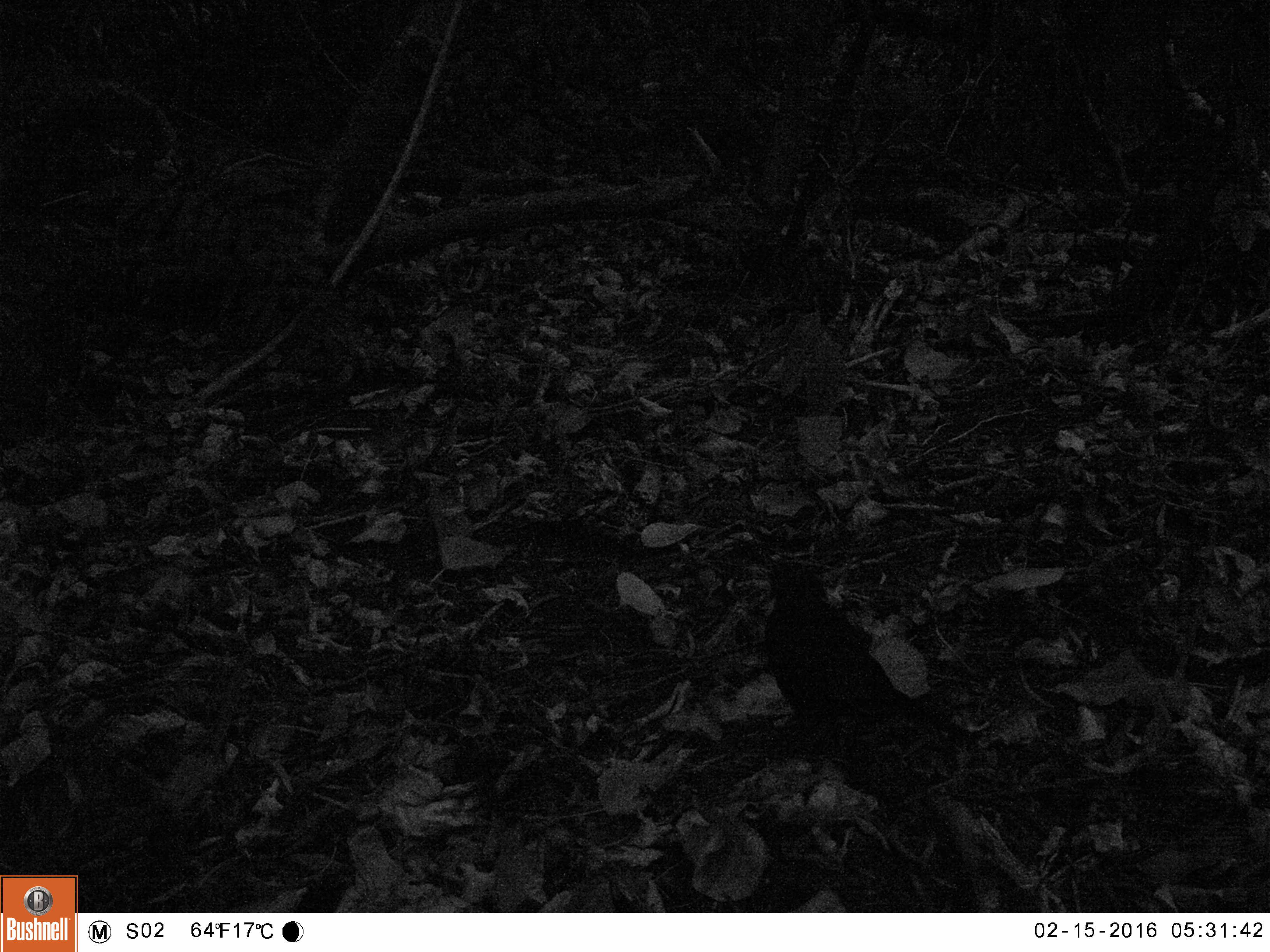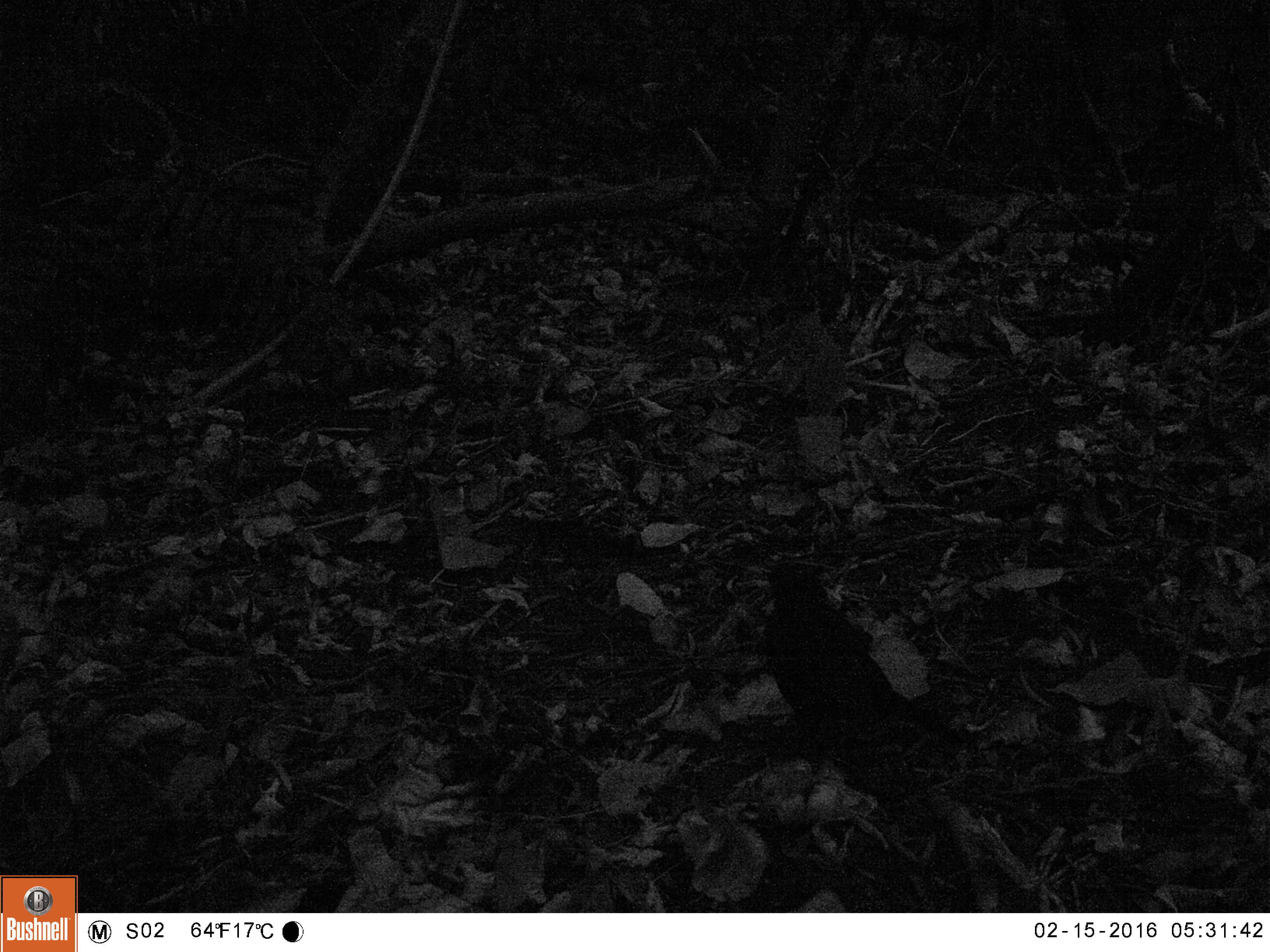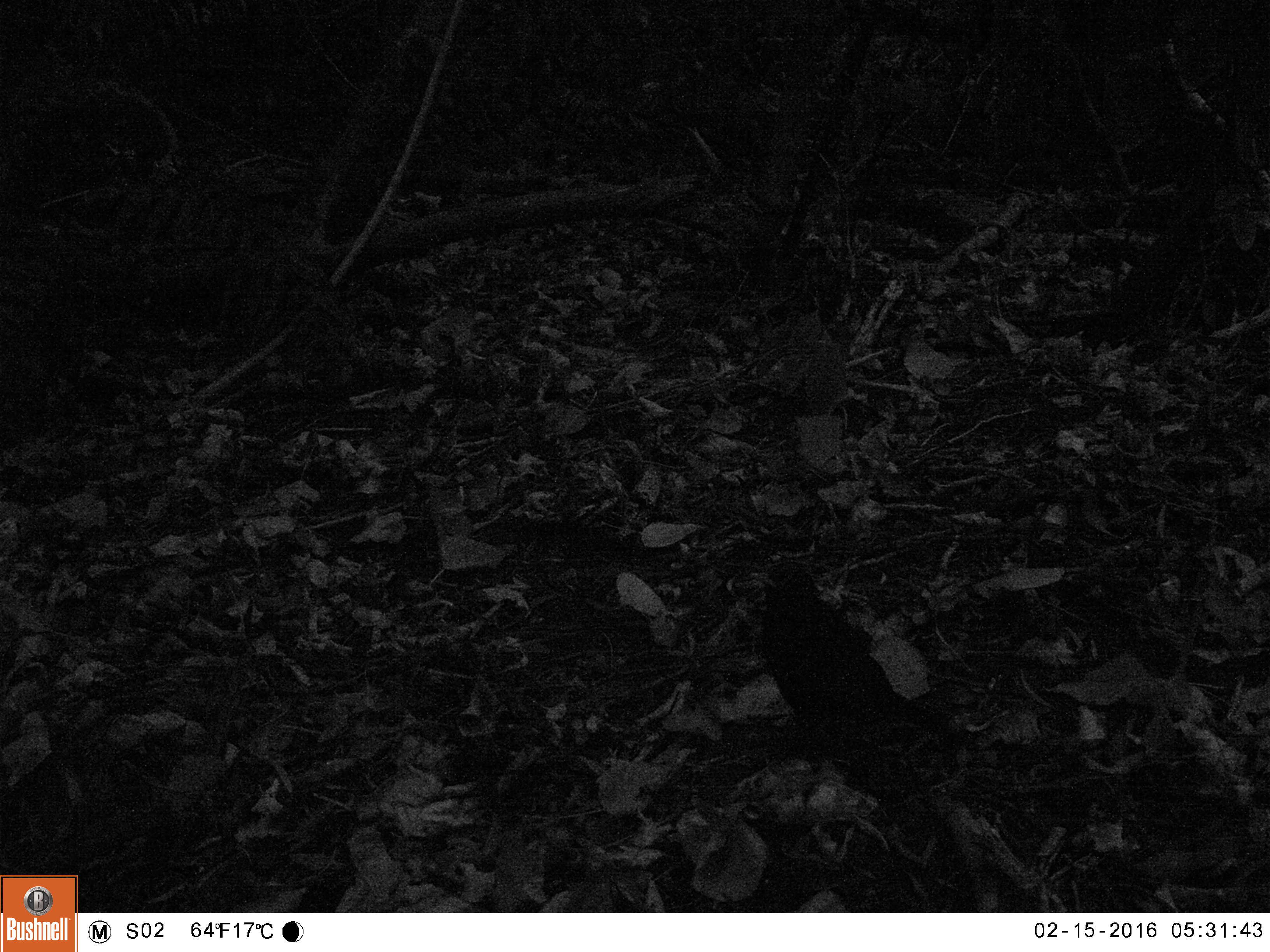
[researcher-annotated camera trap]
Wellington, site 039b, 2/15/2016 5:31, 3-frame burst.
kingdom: Animalia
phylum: Chordata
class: Aves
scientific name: Aves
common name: bird